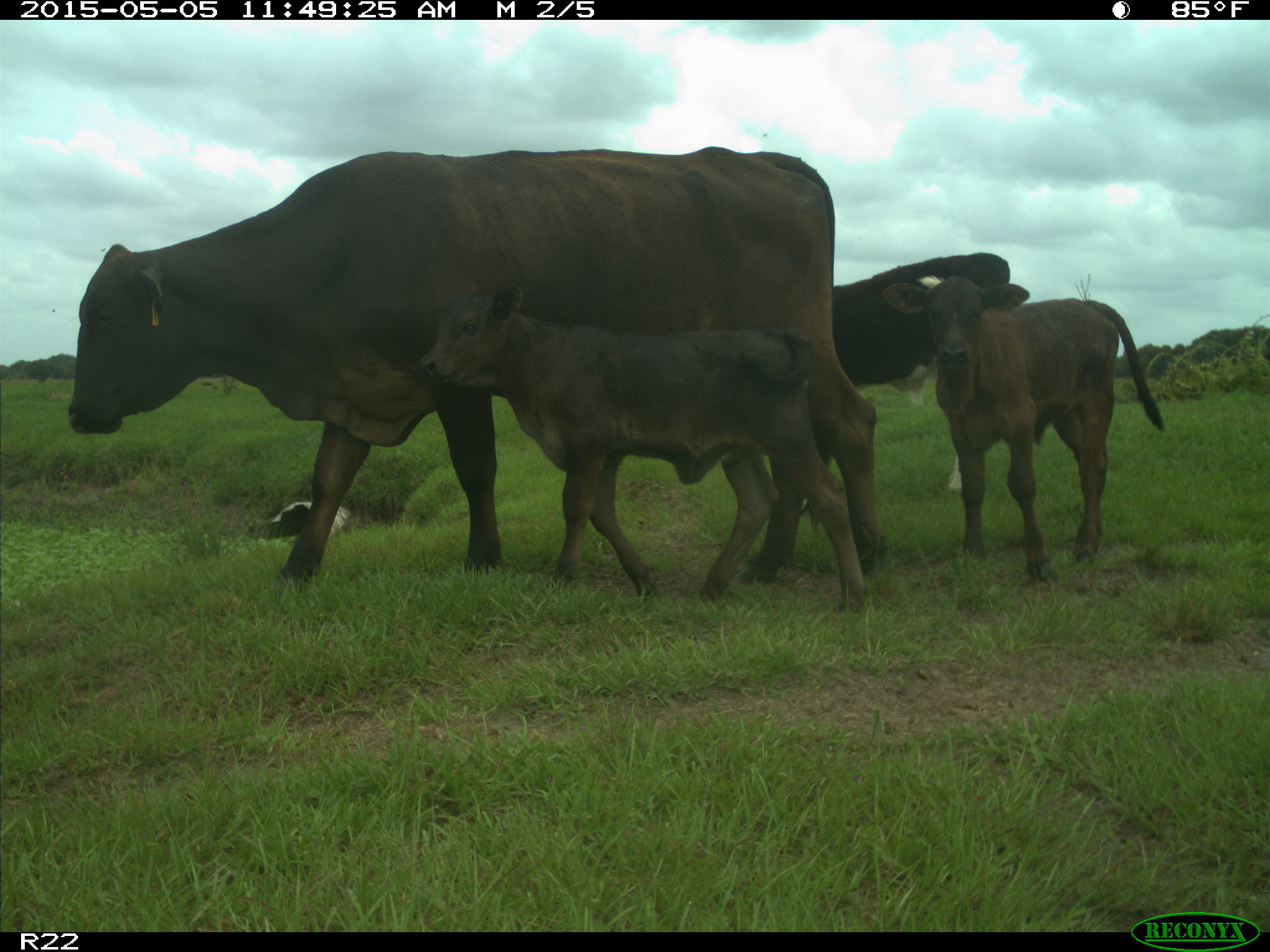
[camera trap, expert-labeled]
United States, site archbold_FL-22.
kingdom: Animalia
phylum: Chordata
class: Mammalia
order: Artiodactyla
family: Bovidae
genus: Bos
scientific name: Bos taurus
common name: domestic cow